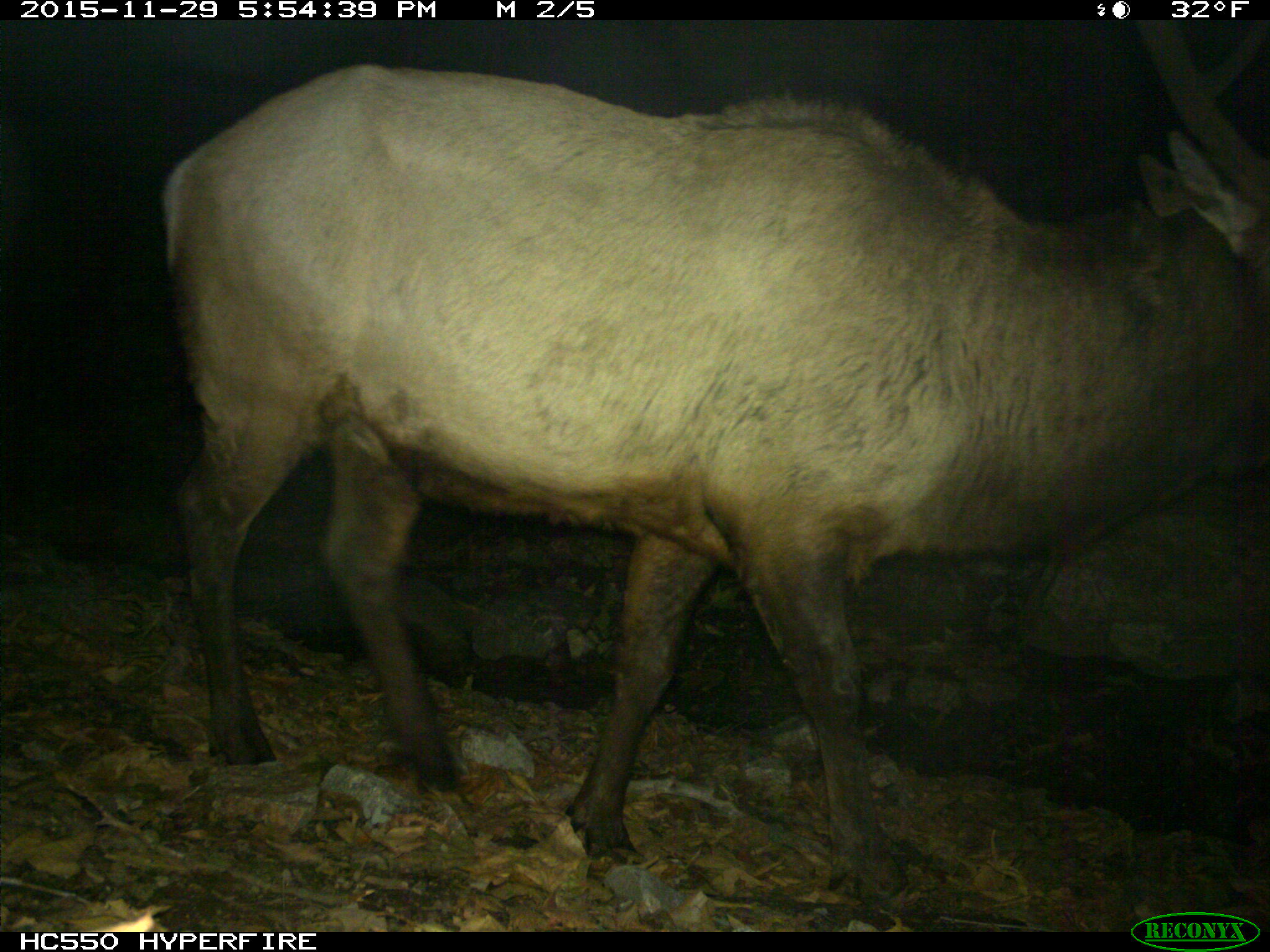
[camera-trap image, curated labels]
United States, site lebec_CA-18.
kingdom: Animalia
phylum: Chordata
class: Mammalia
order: Artiodactyla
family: Cervidae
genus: Cervus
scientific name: Cervus canadensis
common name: elk